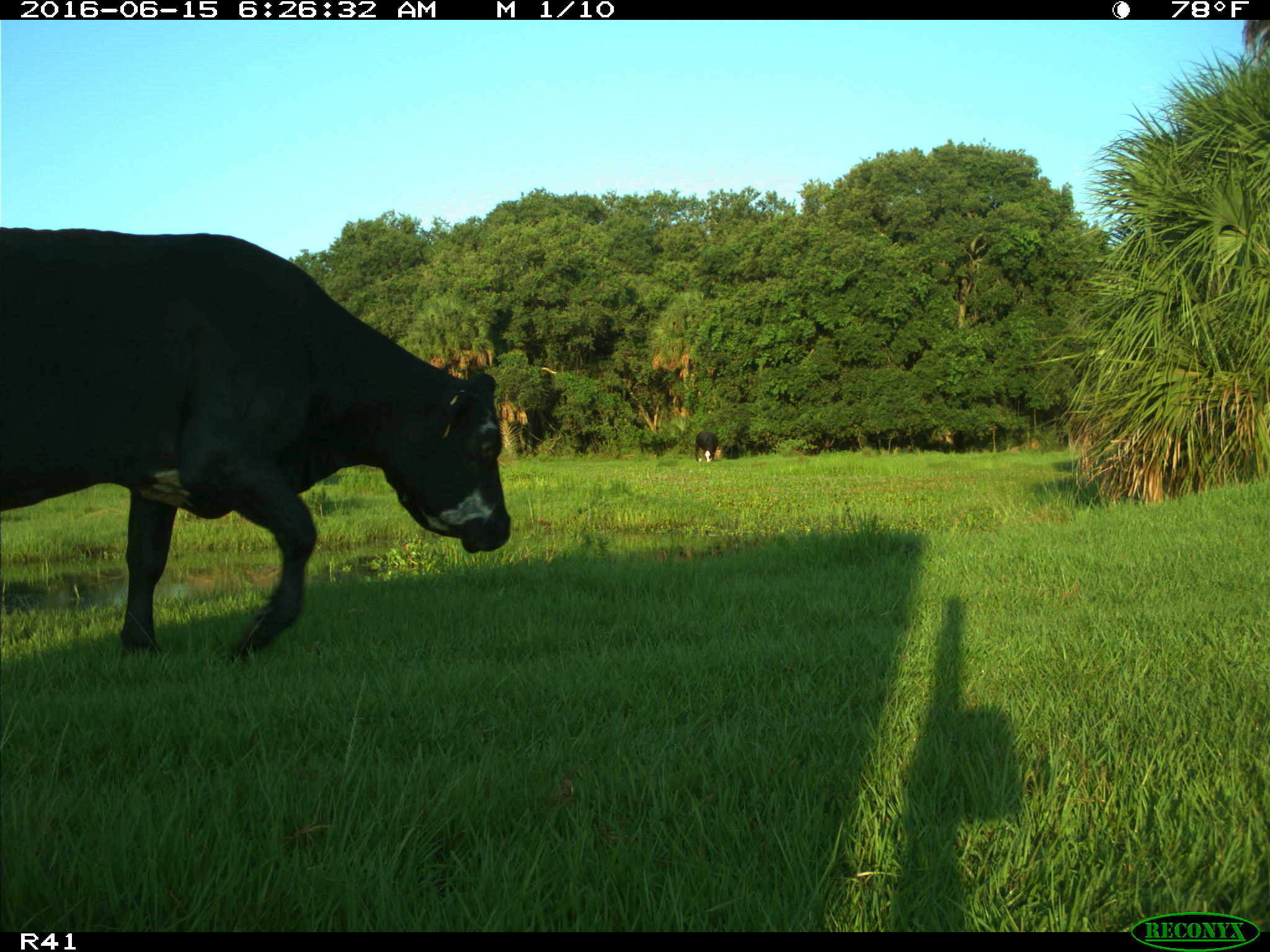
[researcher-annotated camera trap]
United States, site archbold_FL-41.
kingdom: Animalia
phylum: Chordata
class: Mammalia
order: Artiodactyla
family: Bovidae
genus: Bos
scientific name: Bos taurus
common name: domestic cow